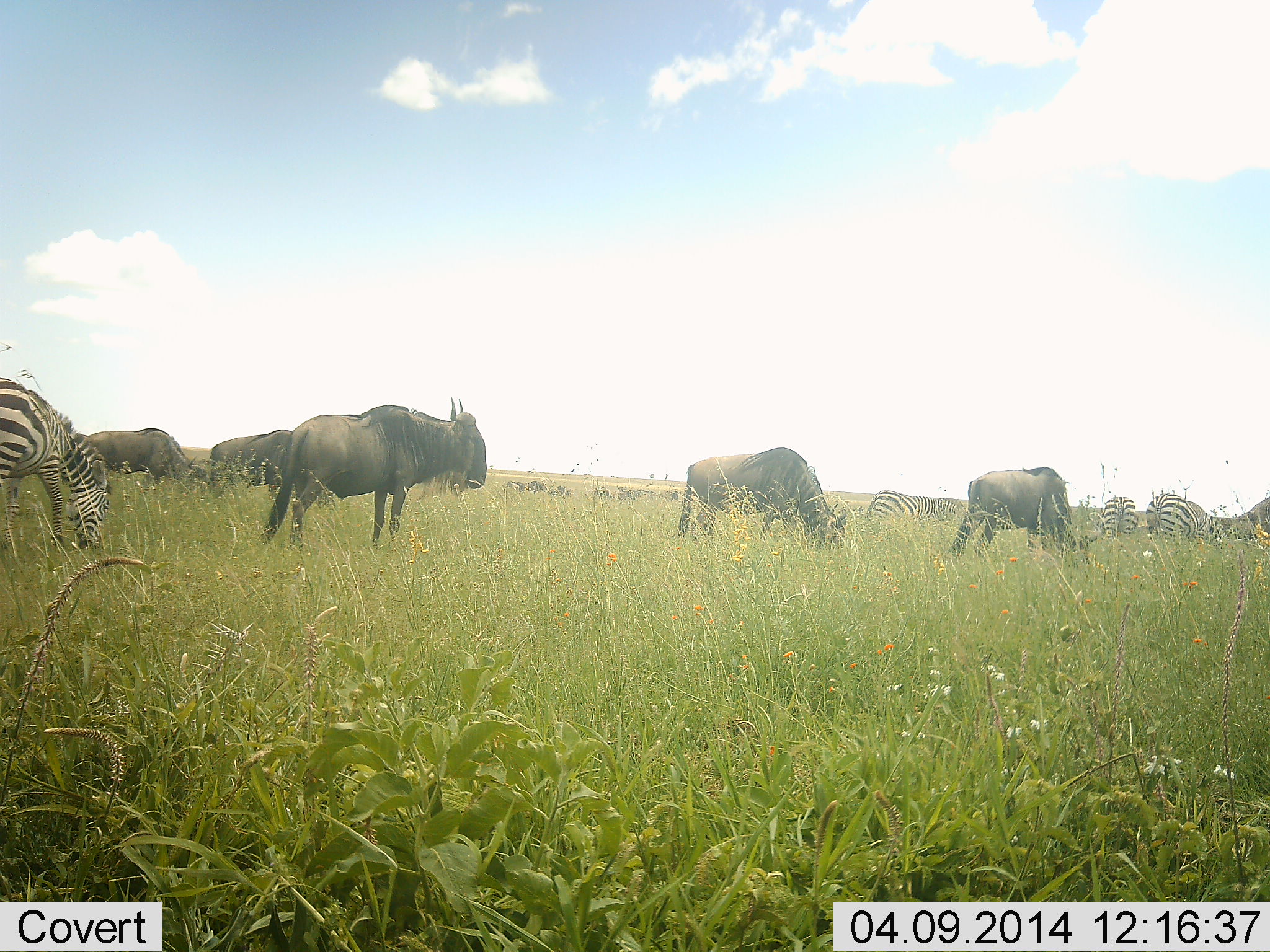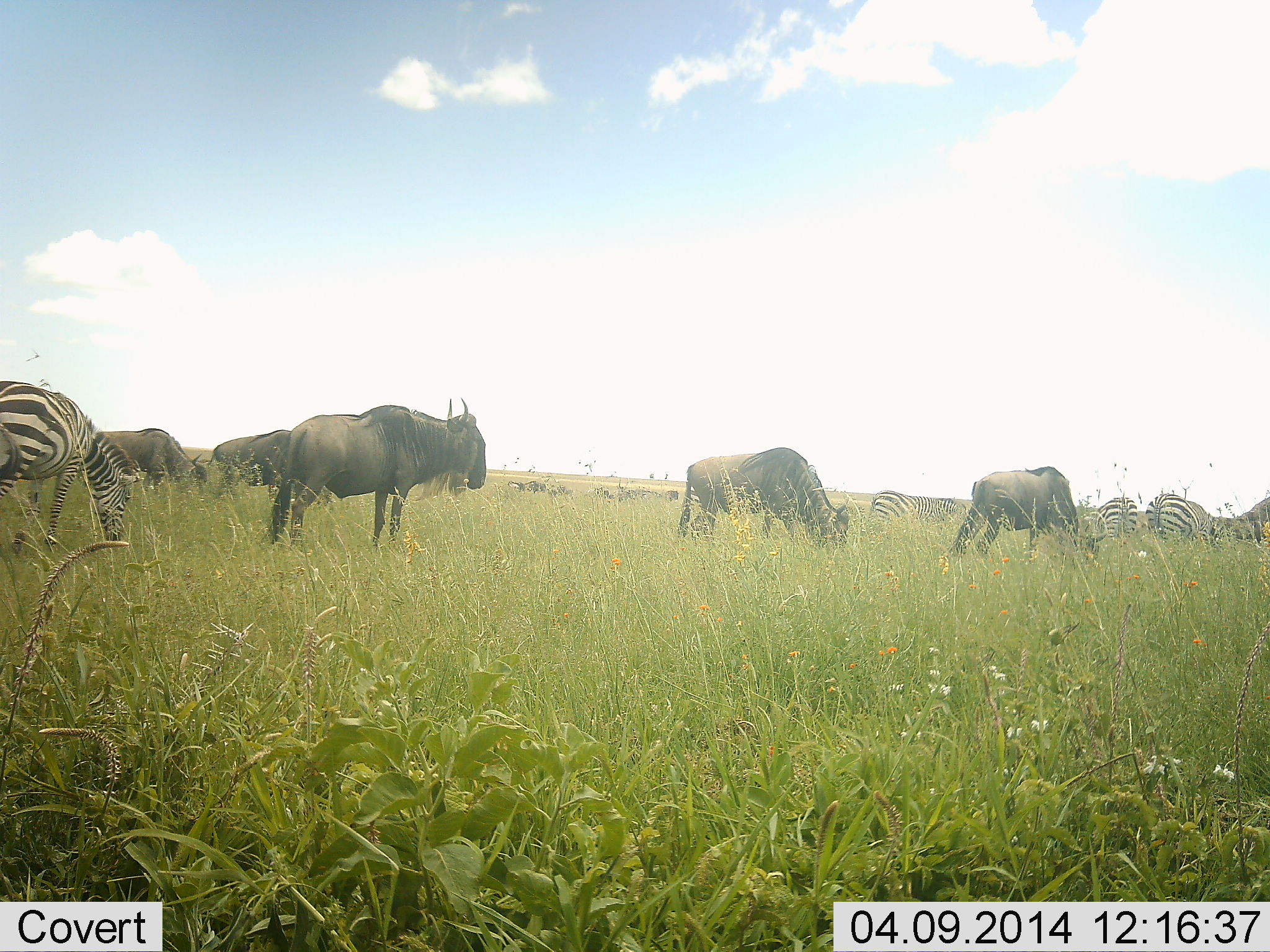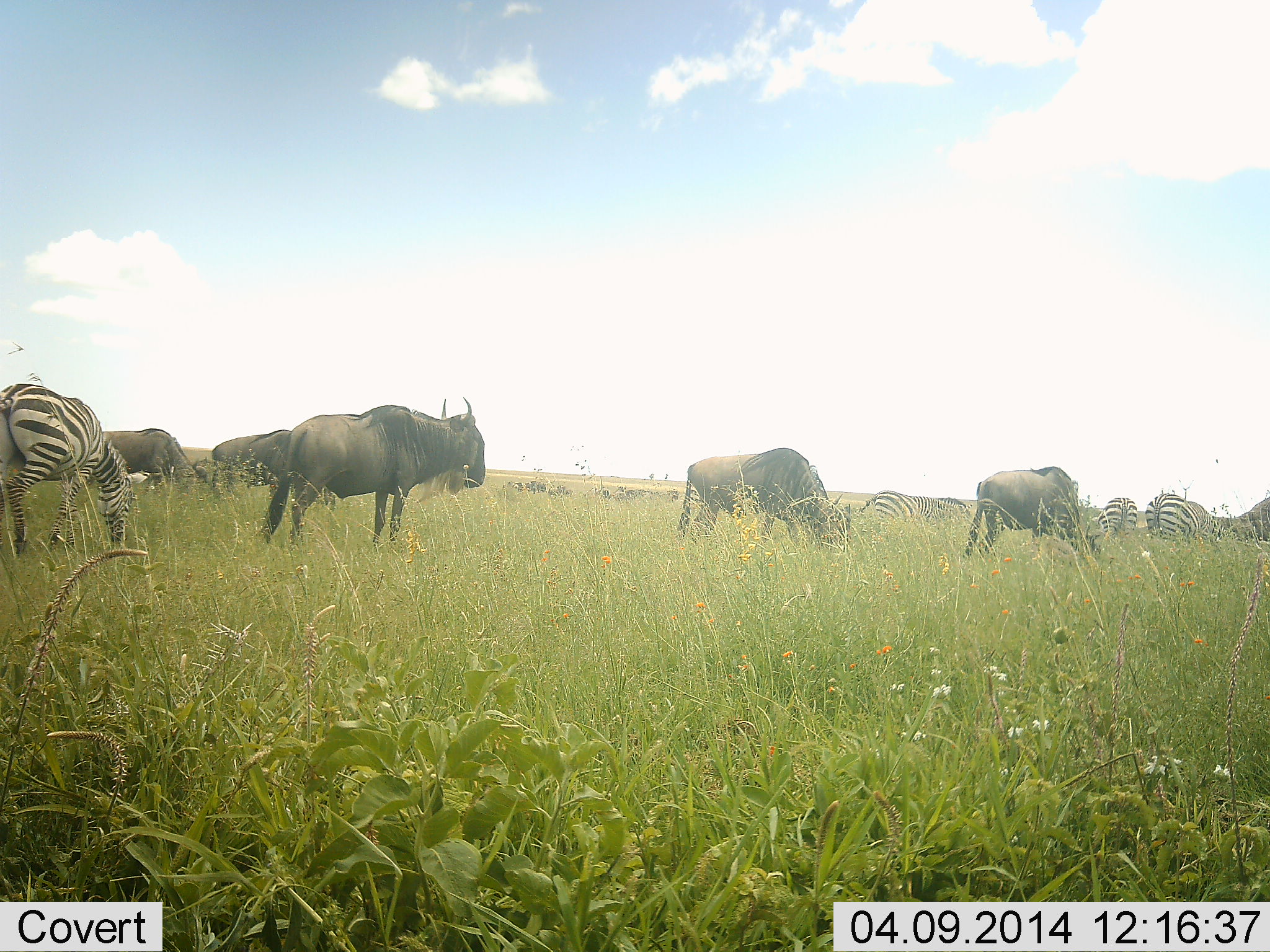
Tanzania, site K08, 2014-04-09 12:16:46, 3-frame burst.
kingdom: Animalia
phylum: Chordata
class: Mammalia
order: Artiodactyla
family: Bovidae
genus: Connochaetes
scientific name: Connochaetes taurinus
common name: blue wildebeest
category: wildebeest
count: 5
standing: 100%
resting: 0%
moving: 18%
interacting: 0%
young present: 0%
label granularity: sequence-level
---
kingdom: Animalia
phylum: Chordata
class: Mammalia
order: Perissodactyla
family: Equidae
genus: Equus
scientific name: Equus quagga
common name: plains zebra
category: zebra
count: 5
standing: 40%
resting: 0%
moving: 30%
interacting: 0%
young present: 0%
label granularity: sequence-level